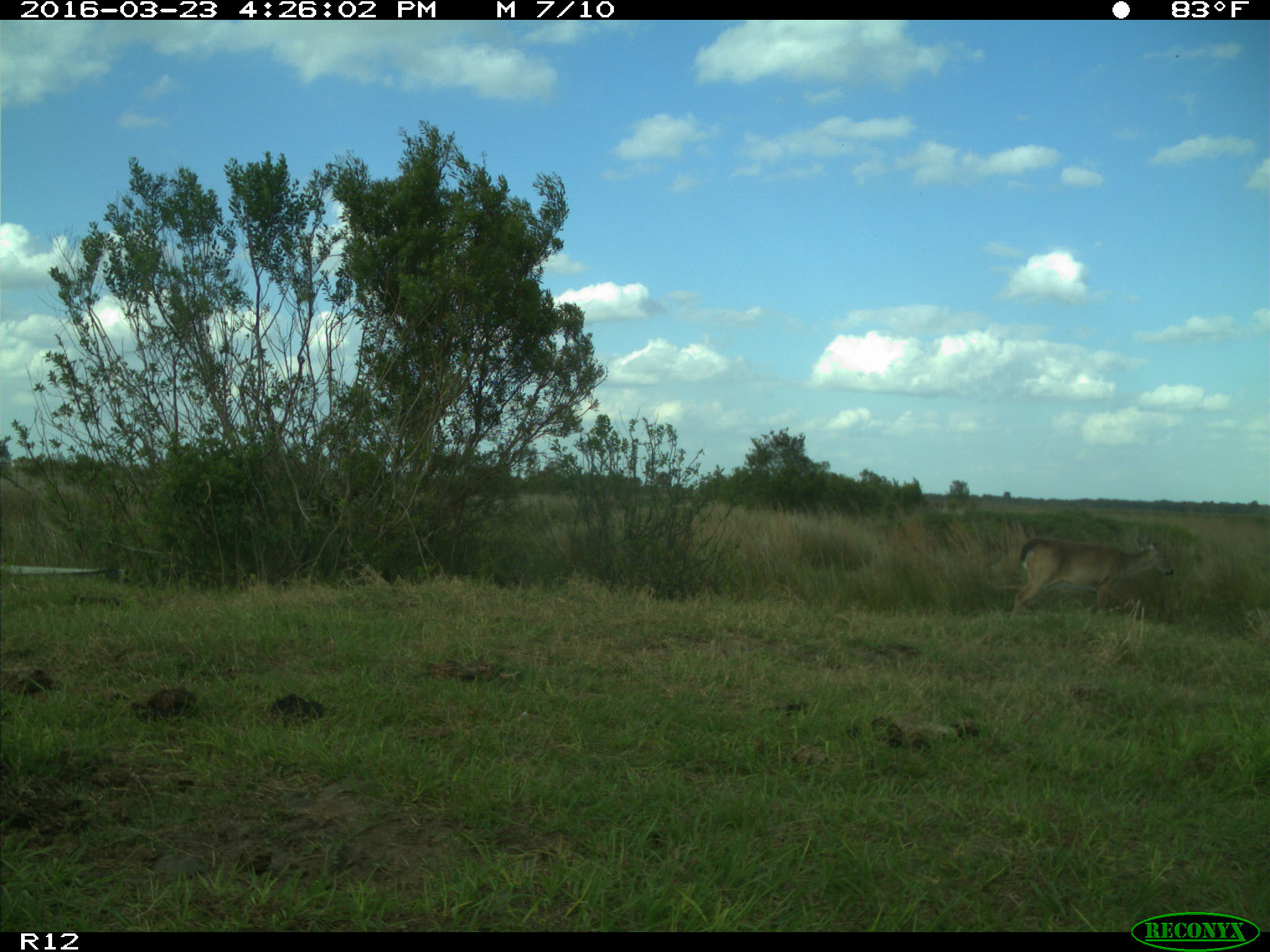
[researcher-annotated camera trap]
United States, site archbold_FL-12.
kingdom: Animalia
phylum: Chordata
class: Mammalia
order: Artiodactyla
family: Cervidae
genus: Odocoileus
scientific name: Odocoileus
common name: deer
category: unidentified deer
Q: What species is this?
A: Unidentified deer (deer) (Odocoileus).